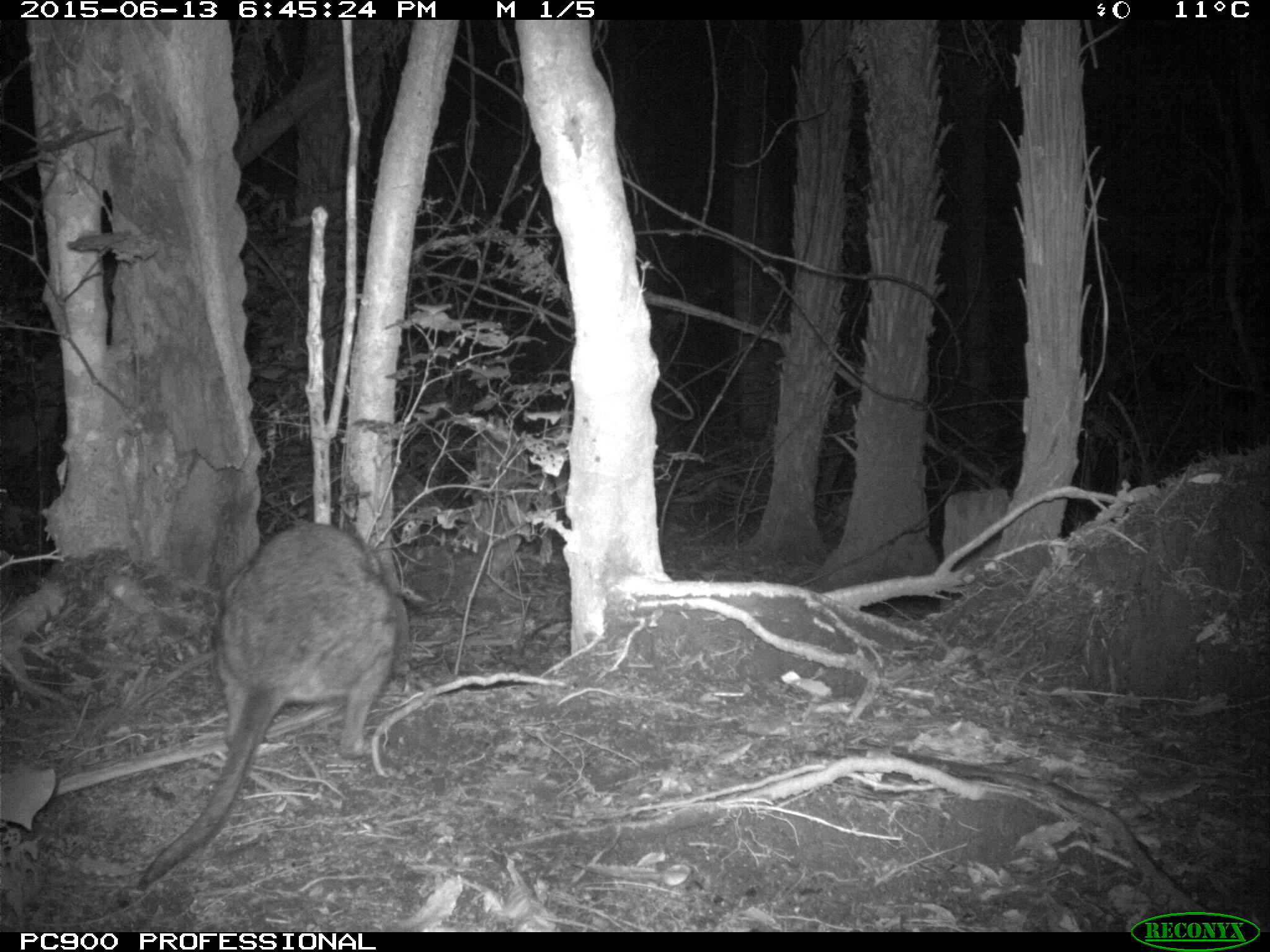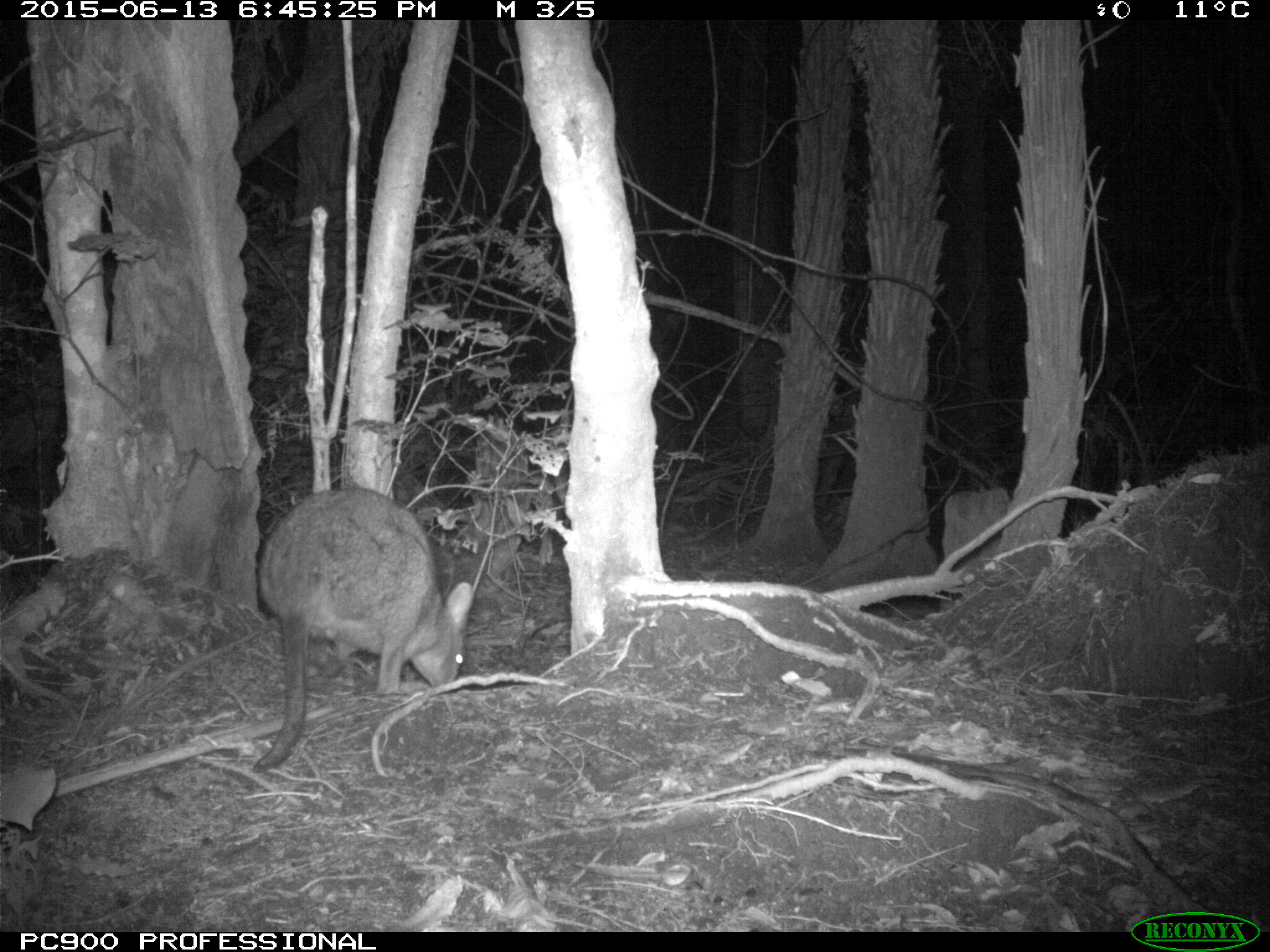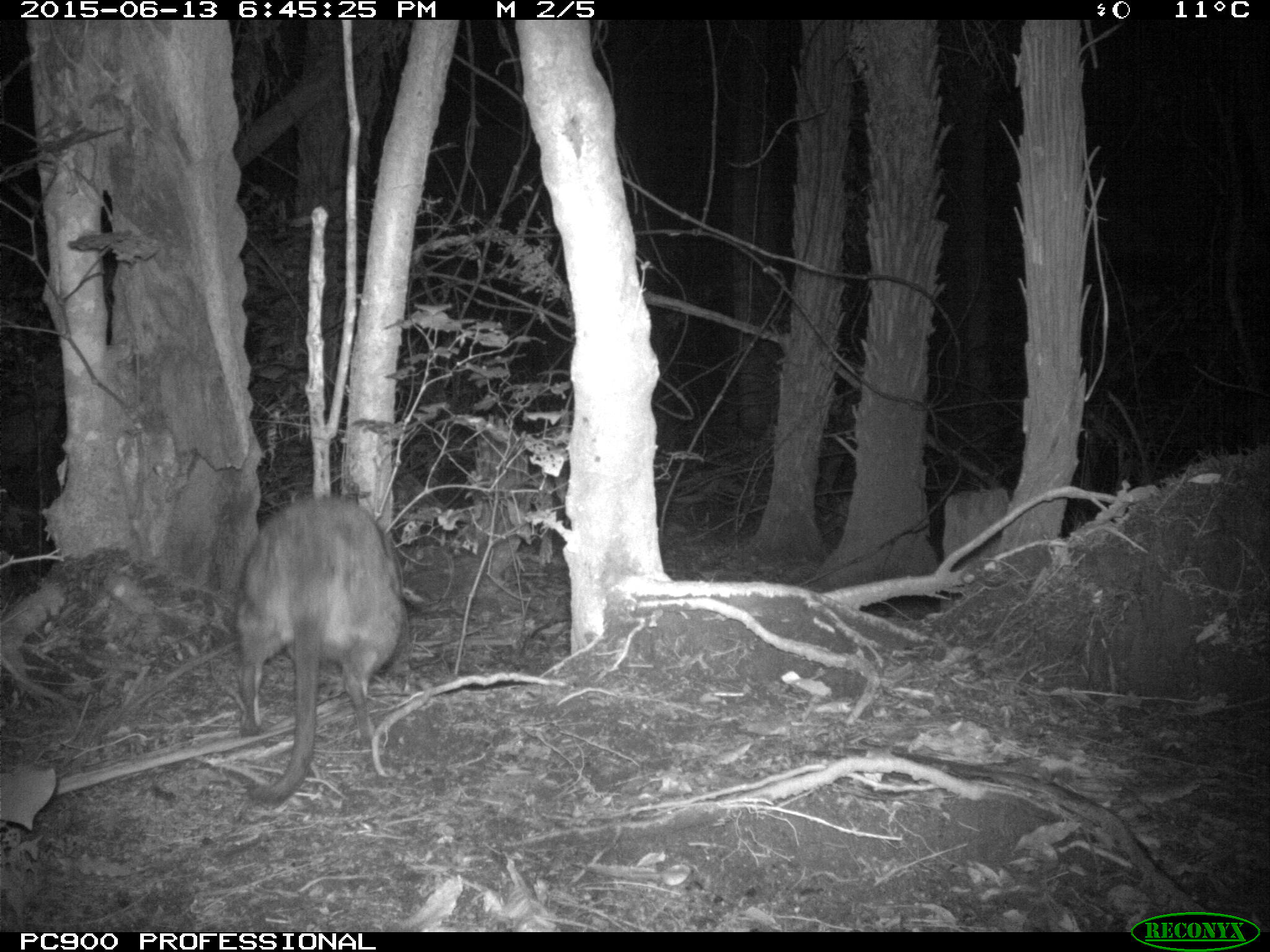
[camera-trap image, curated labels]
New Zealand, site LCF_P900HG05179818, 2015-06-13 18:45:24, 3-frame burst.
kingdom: Animalia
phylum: Chordata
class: Mammalia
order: Diprotodontia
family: Macropodidae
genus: Notamacropus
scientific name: Notamacropus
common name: wallaby